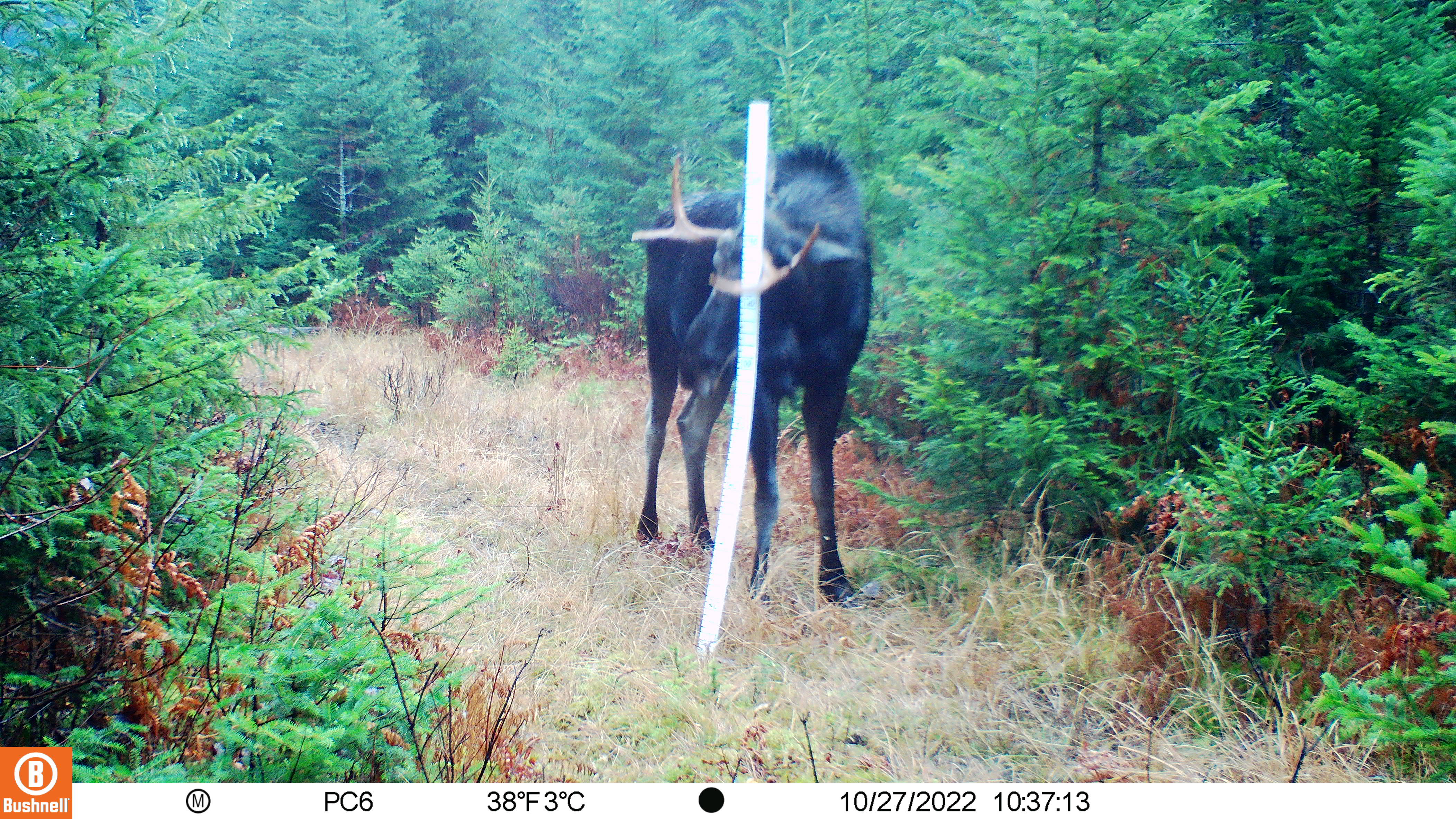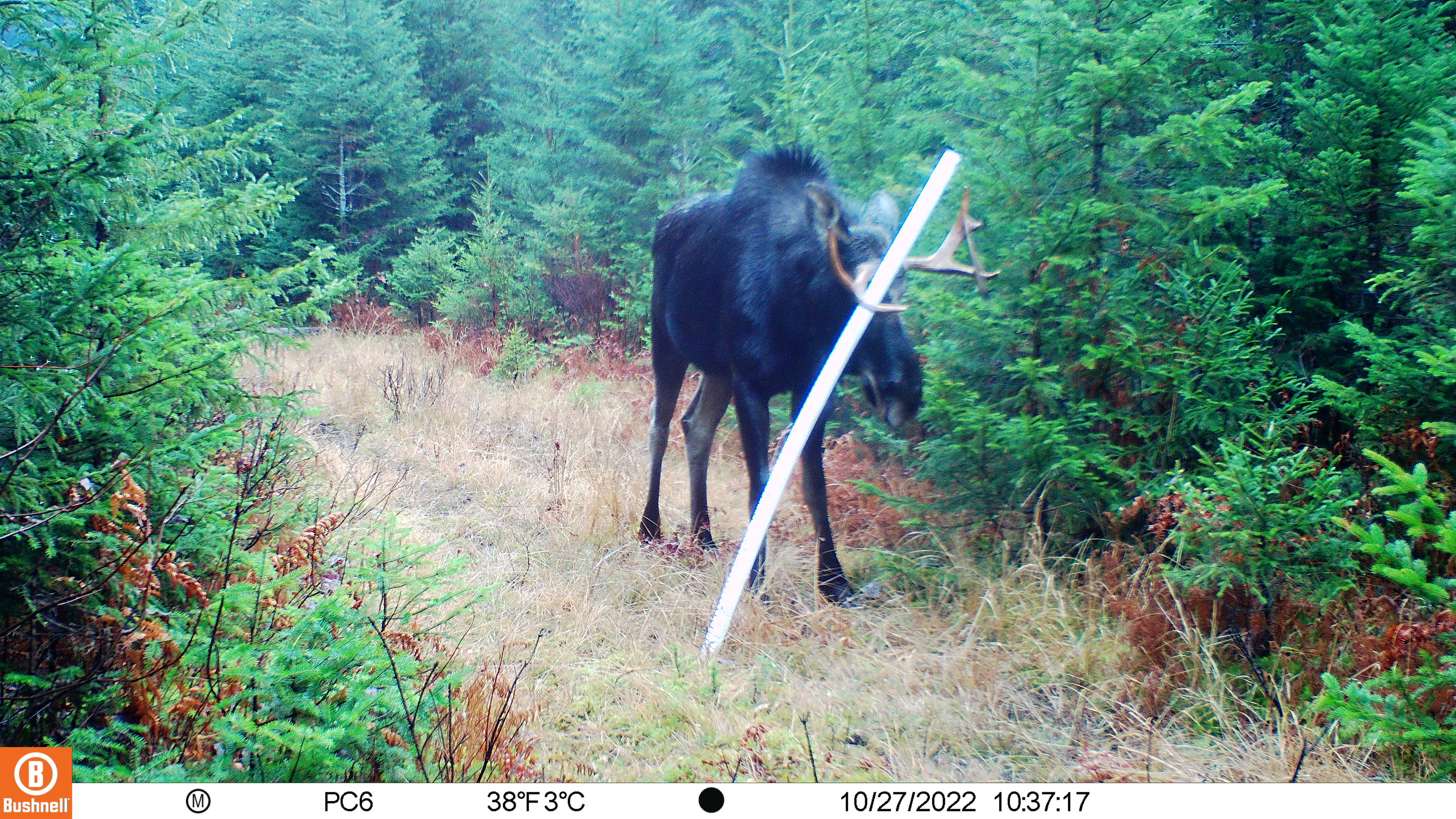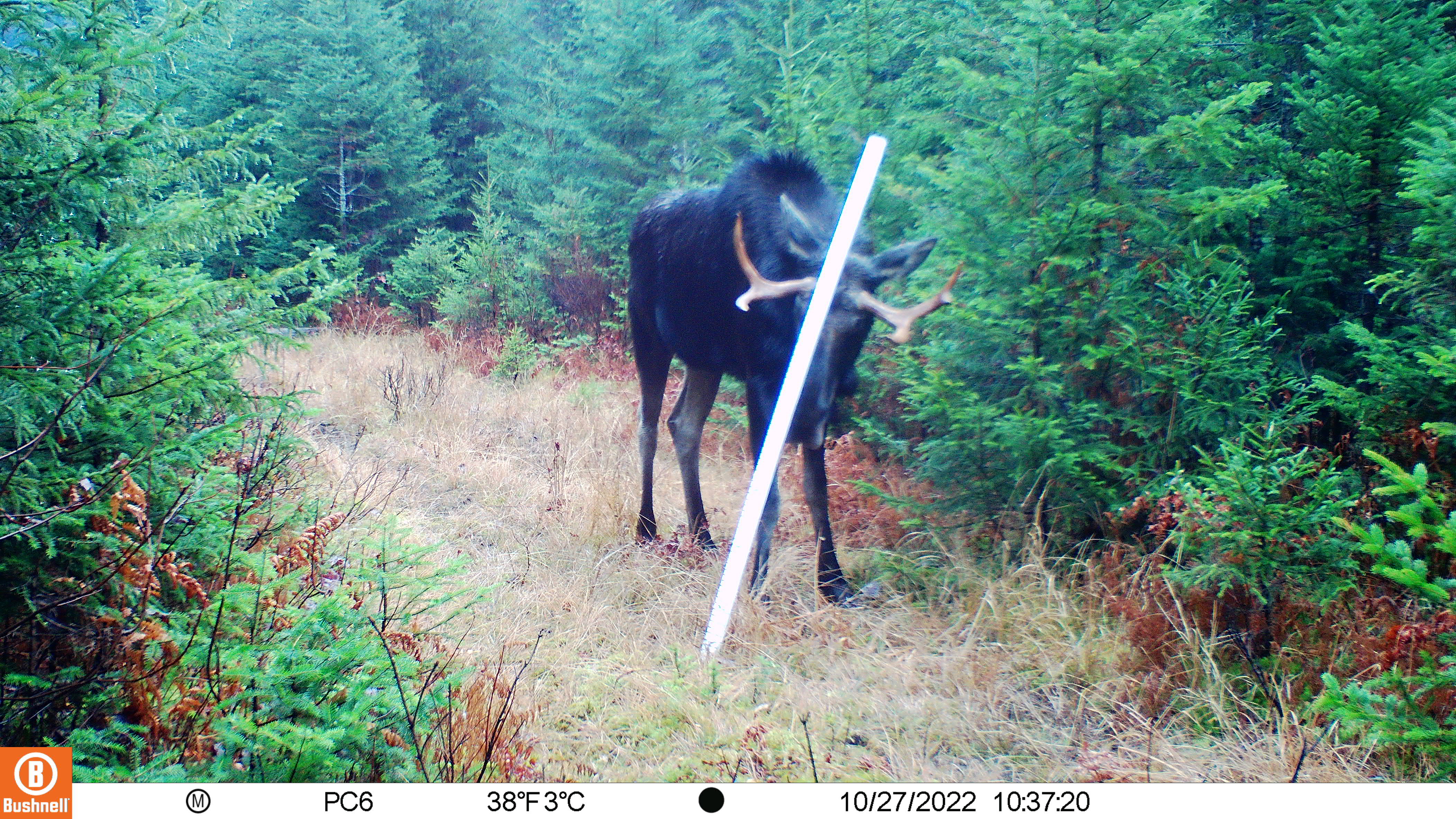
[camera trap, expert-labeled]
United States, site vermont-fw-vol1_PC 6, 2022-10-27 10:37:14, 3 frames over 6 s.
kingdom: Animalia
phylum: Chordata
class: Mammalia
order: Artiodactyla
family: Cervidae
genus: Alces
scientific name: Alces alces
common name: moose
Moose (Alces alces).